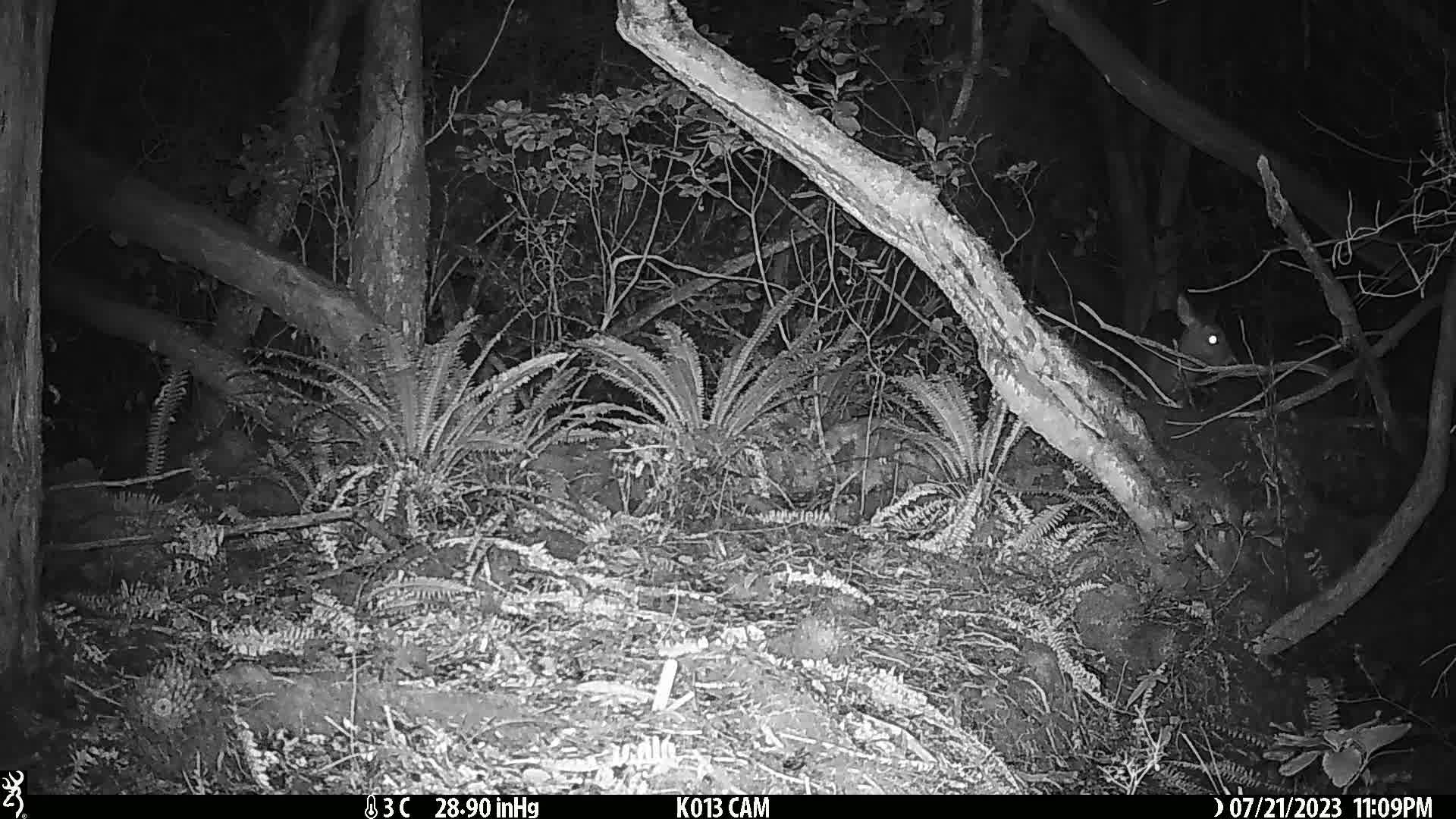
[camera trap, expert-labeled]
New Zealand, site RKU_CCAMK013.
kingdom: Animalia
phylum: Chordata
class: Mammalia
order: Artiodactyla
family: Cervidae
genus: Odocoileus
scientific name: Odocoileus virginianus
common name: white-tailed deer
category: white tailed deer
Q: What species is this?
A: White tailed deer (white-tailed deer) (Odocoileus virginianus).